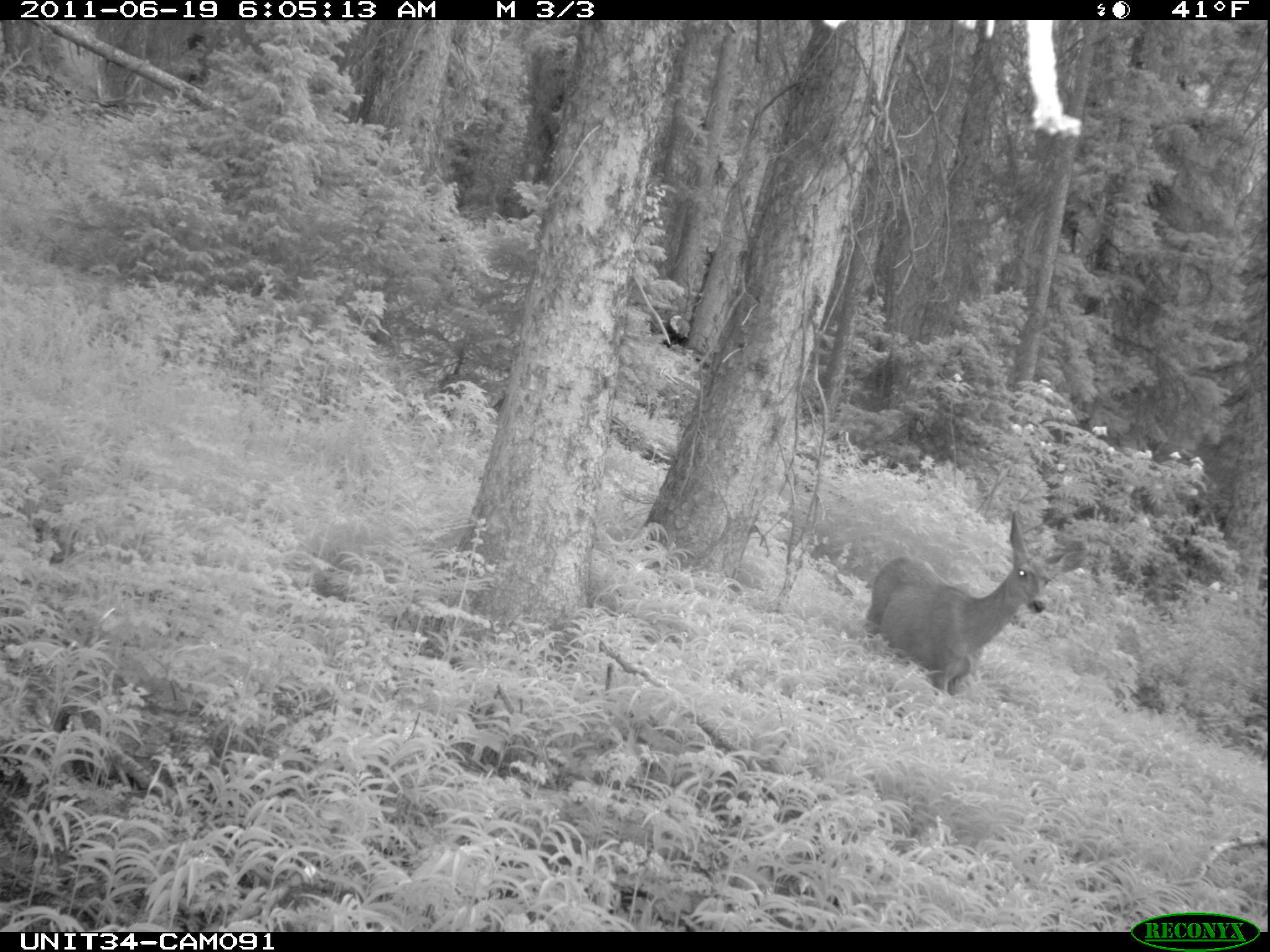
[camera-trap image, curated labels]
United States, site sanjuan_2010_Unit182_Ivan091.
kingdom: Animalia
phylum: Chordata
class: Mammalia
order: Artiodactyla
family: Cervidae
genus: Odocoileus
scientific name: Odocoileus hemionus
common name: mule deer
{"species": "Odocoileus hemionus (mule deer)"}